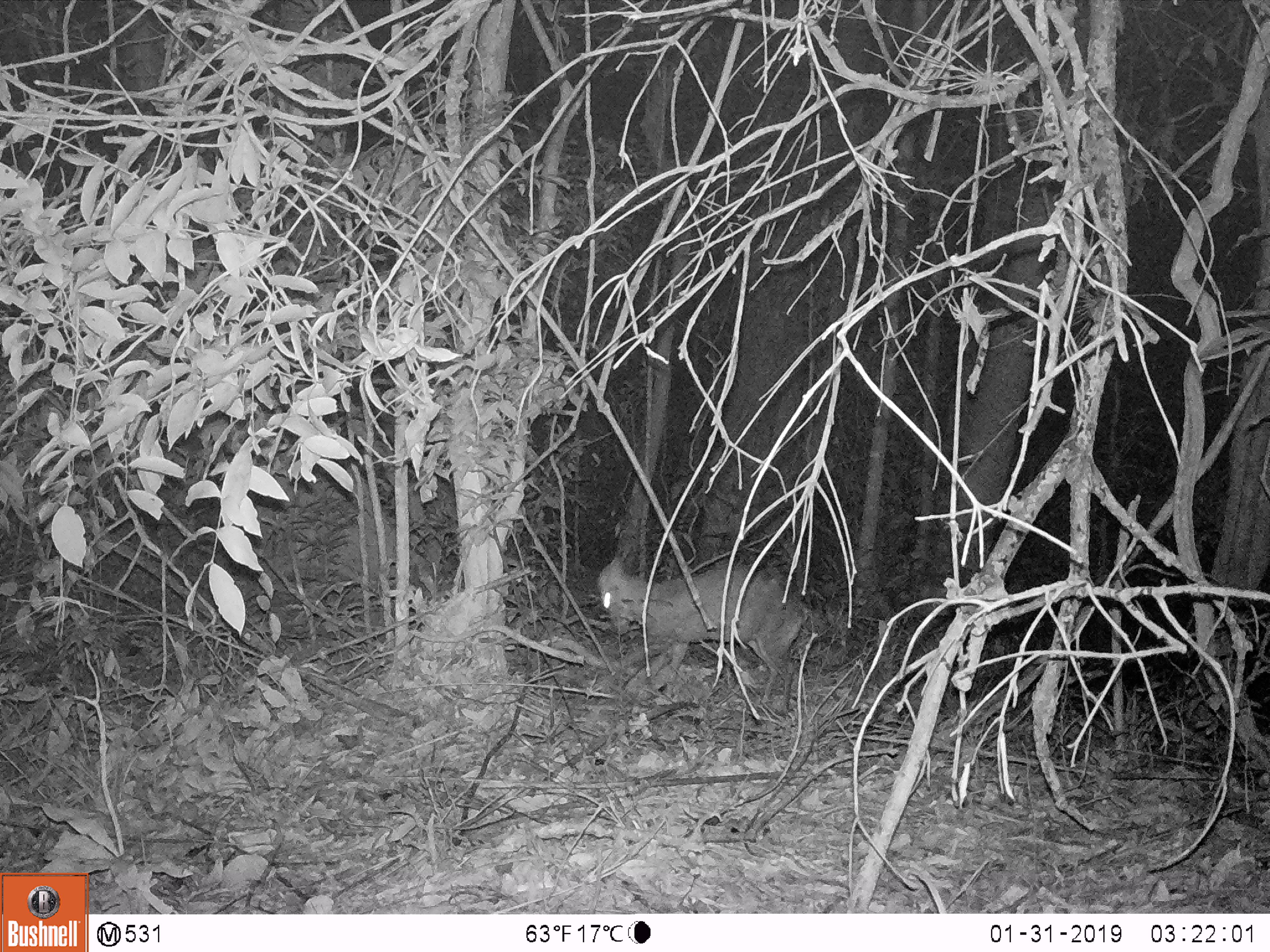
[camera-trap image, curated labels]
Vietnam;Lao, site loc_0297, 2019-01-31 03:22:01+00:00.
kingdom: Animalia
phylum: Chordata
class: Mammalia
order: Artiodactyla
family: Cervidae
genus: Muntiacus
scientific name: Muntiacus rooseveltorum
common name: roosevelt's muntjac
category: roosevelts muntjac group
Roosevelts muntjac group (roosevelt's muntjac) (Muntiacus rooseveltorum). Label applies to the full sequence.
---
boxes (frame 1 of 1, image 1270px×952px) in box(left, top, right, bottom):
roosevelts muntjac group: box(596, 558, 808, 709)